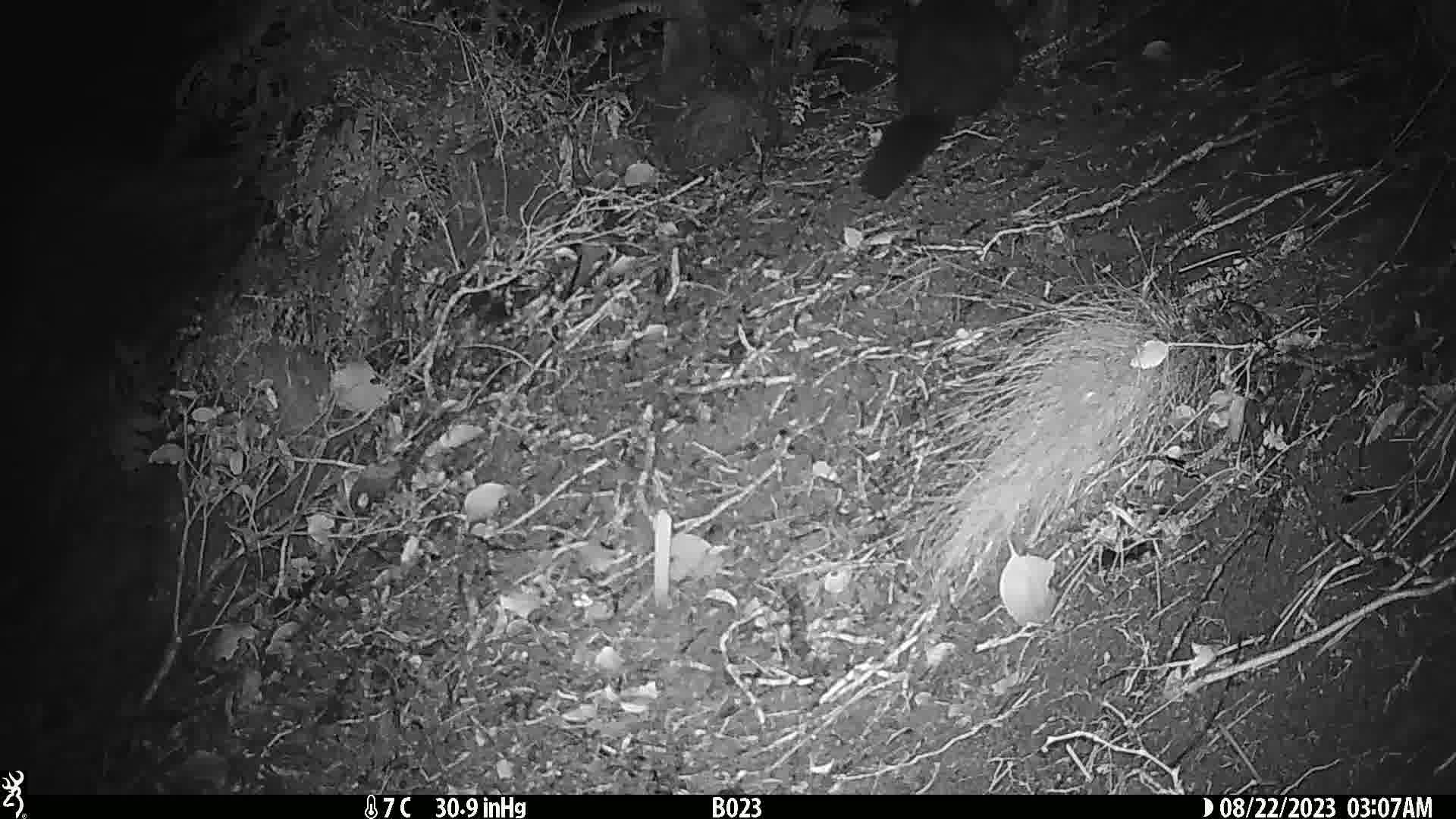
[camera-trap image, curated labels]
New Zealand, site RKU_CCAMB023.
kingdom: Animalia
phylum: Chordata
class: Mammalia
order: Diprotodontia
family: Phalangeridae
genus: Trichosurus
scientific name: Trichosurus vulpecula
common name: common brushtail possum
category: possum